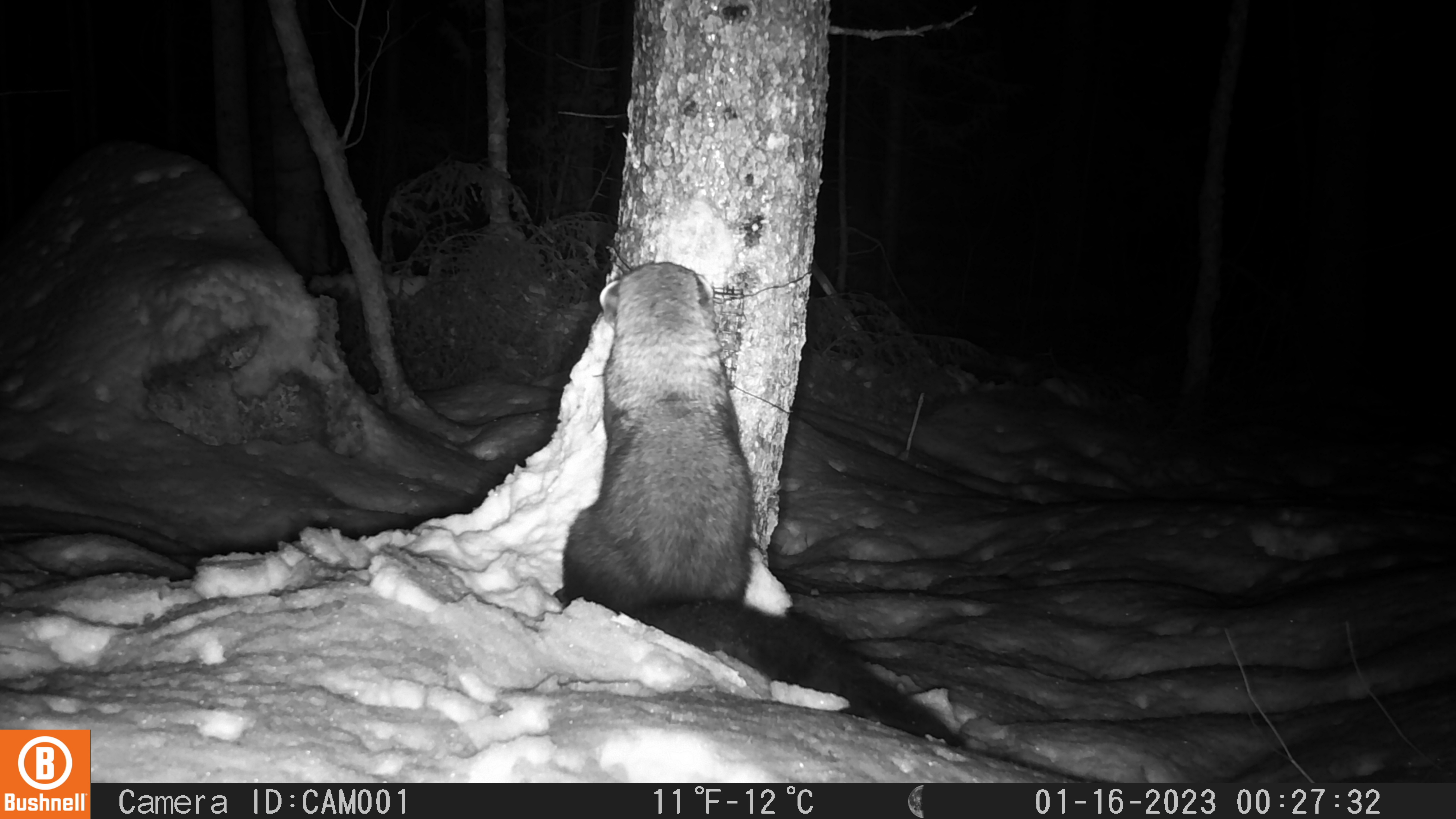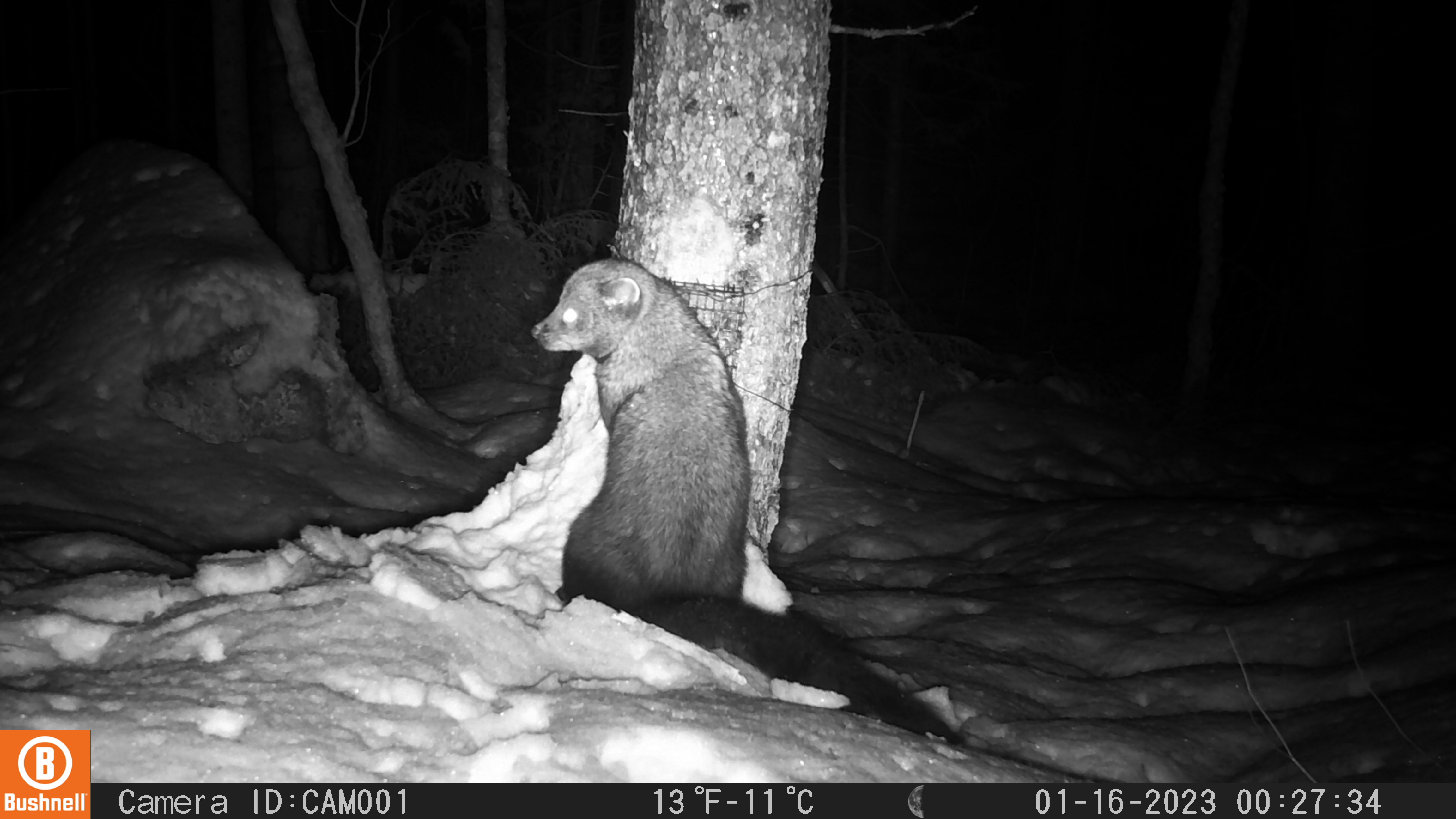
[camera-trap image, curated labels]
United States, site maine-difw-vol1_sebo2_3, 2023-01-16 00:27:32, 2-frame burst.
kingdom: Animalia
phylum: Chordata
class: Mammalia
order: Carnivora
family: Mustelidae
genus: Pekania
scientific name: Pekania pennanti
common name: fisher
Fisher (Pekania pennanti).